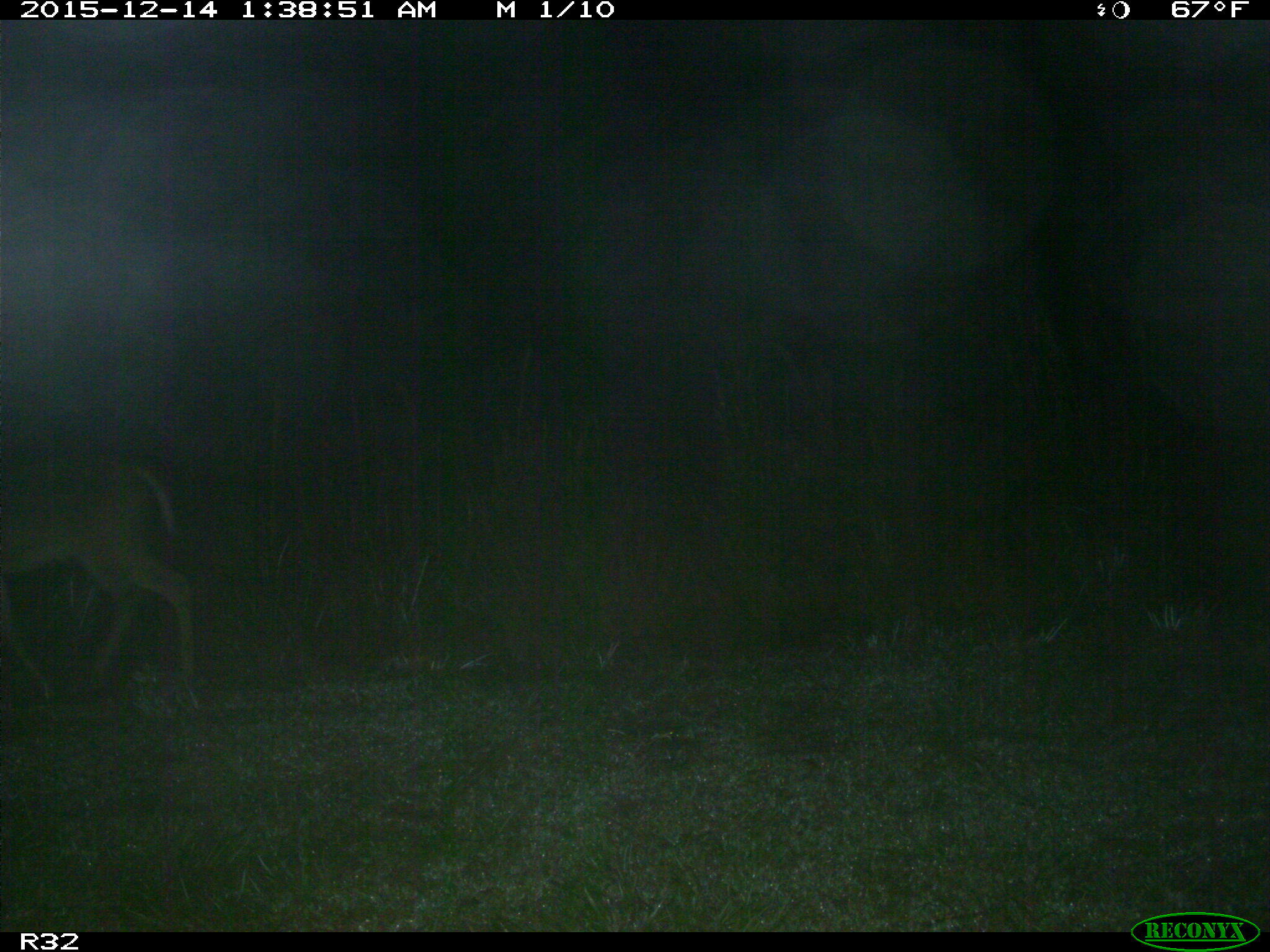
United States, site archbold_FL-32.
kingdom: Animalia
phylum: Chordata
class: Mammalia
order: Artiodactyla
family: Cervidae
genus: Odocoileus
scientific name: Odocoileus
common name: deer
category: unidentified deer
Unidentified deer (deer) (Odocoileus).